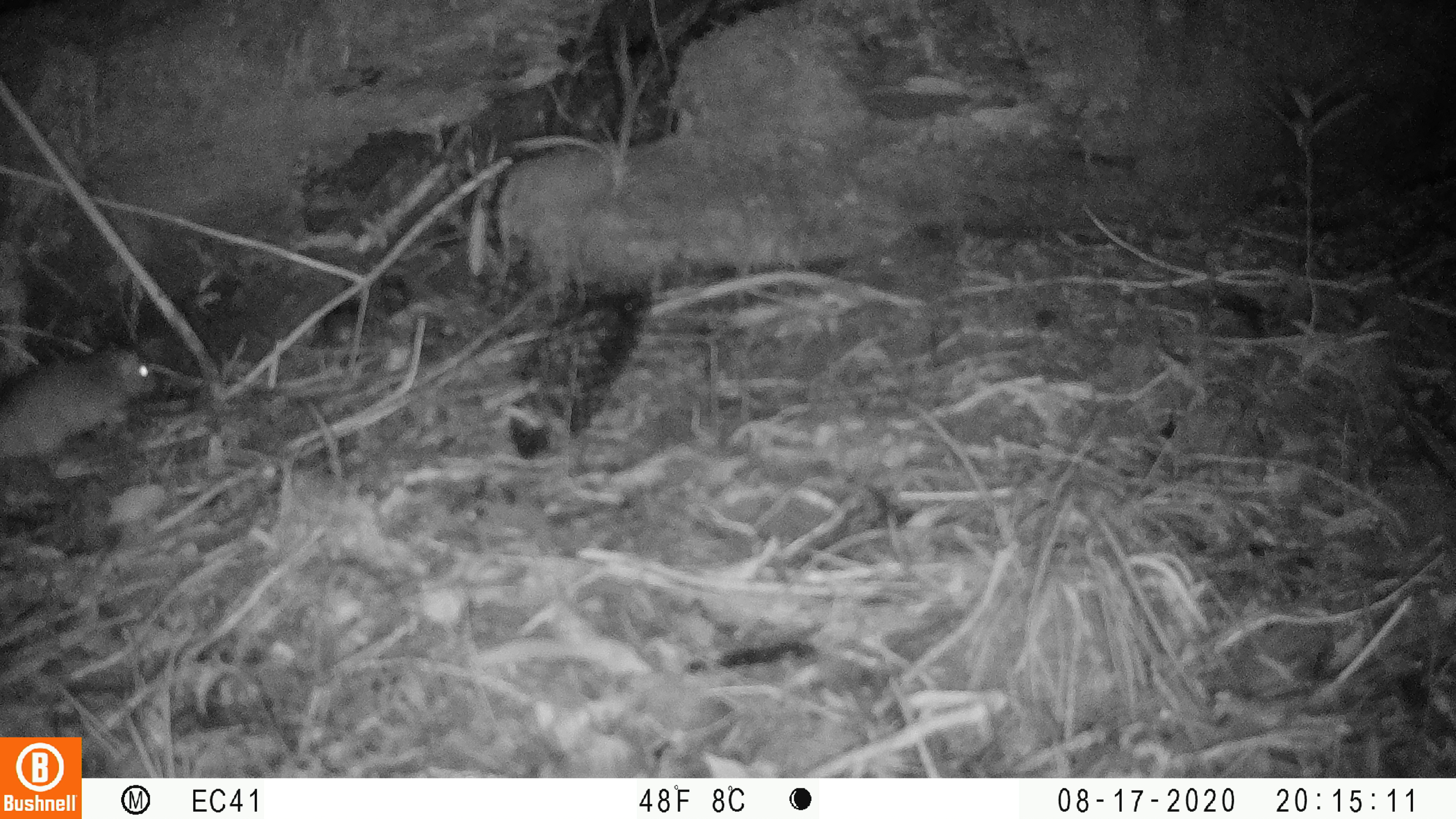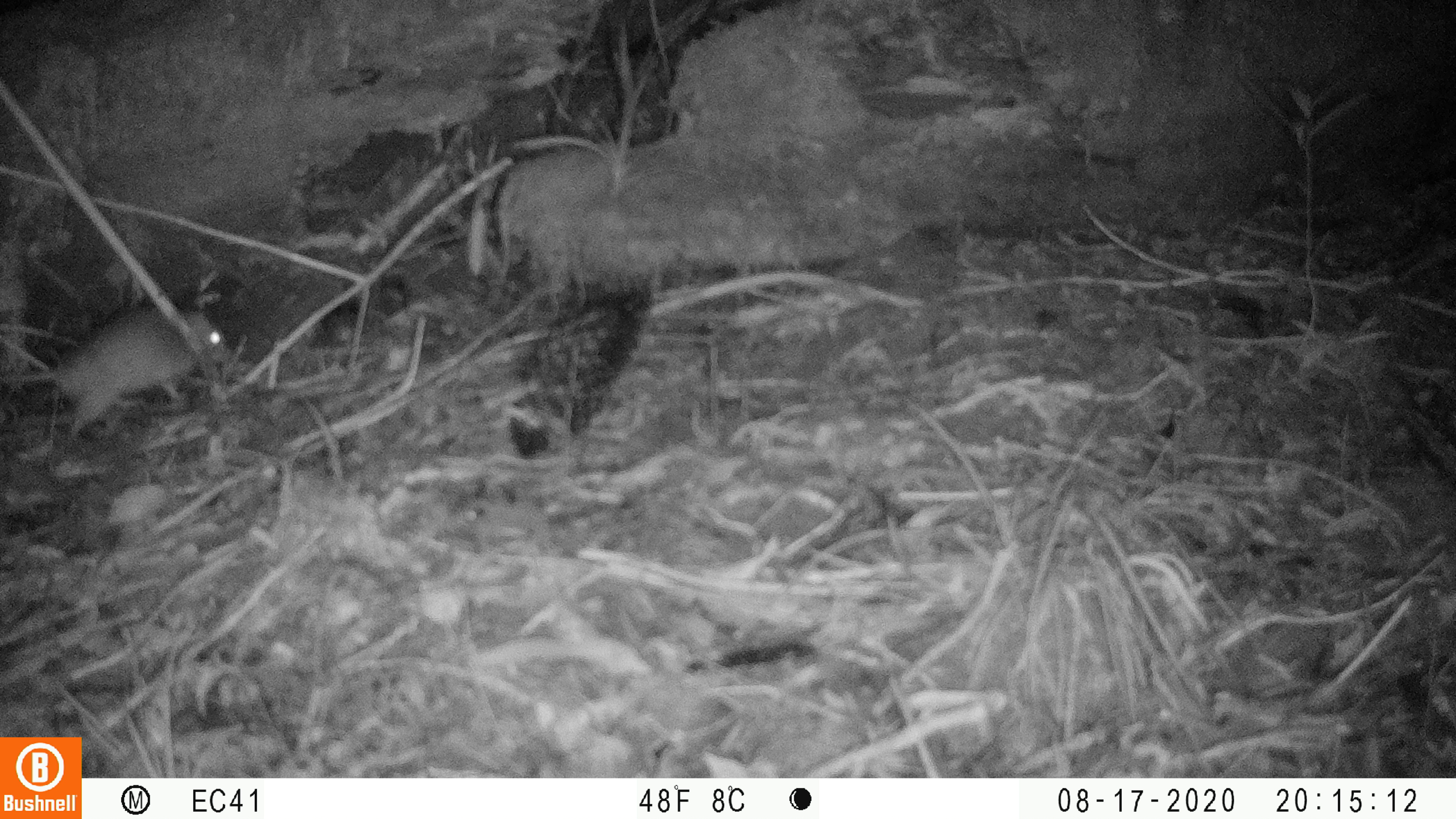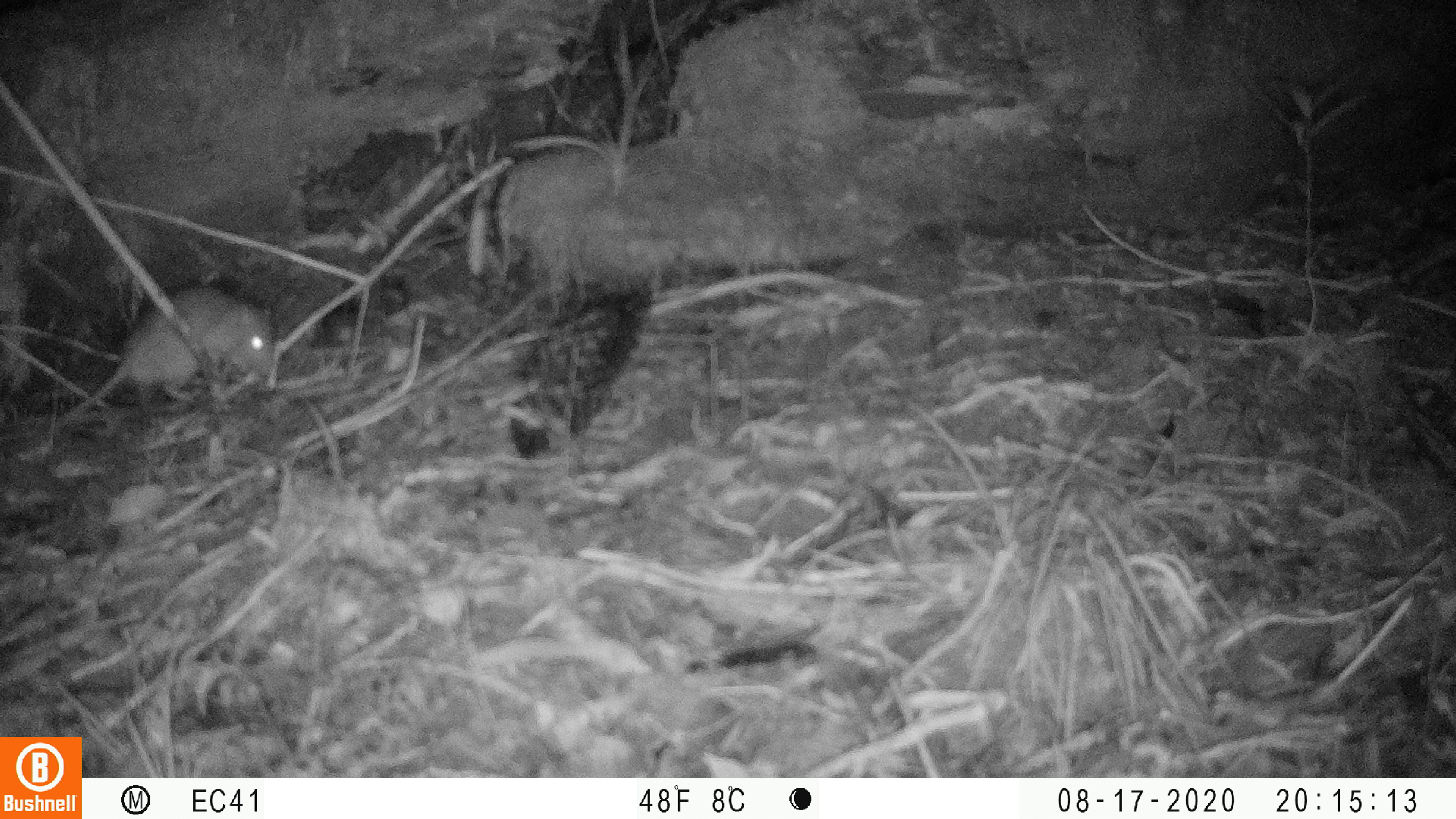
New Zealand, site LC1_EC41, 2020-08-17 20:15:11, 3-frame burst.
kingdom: Animalia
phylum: Chordata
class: Mammalia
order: Rodentia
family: Muridae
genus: Rattus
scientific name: Rattus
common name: rat